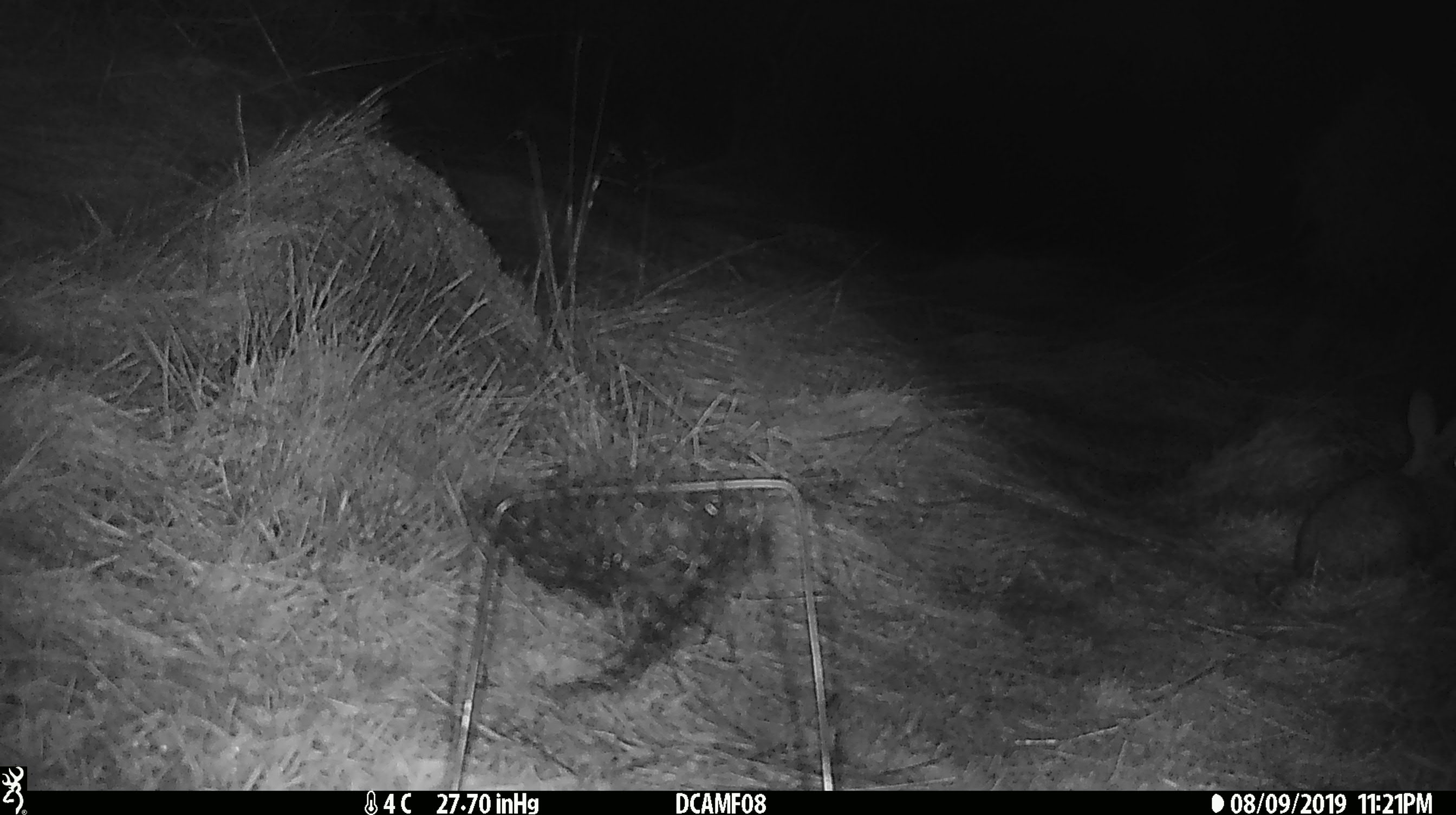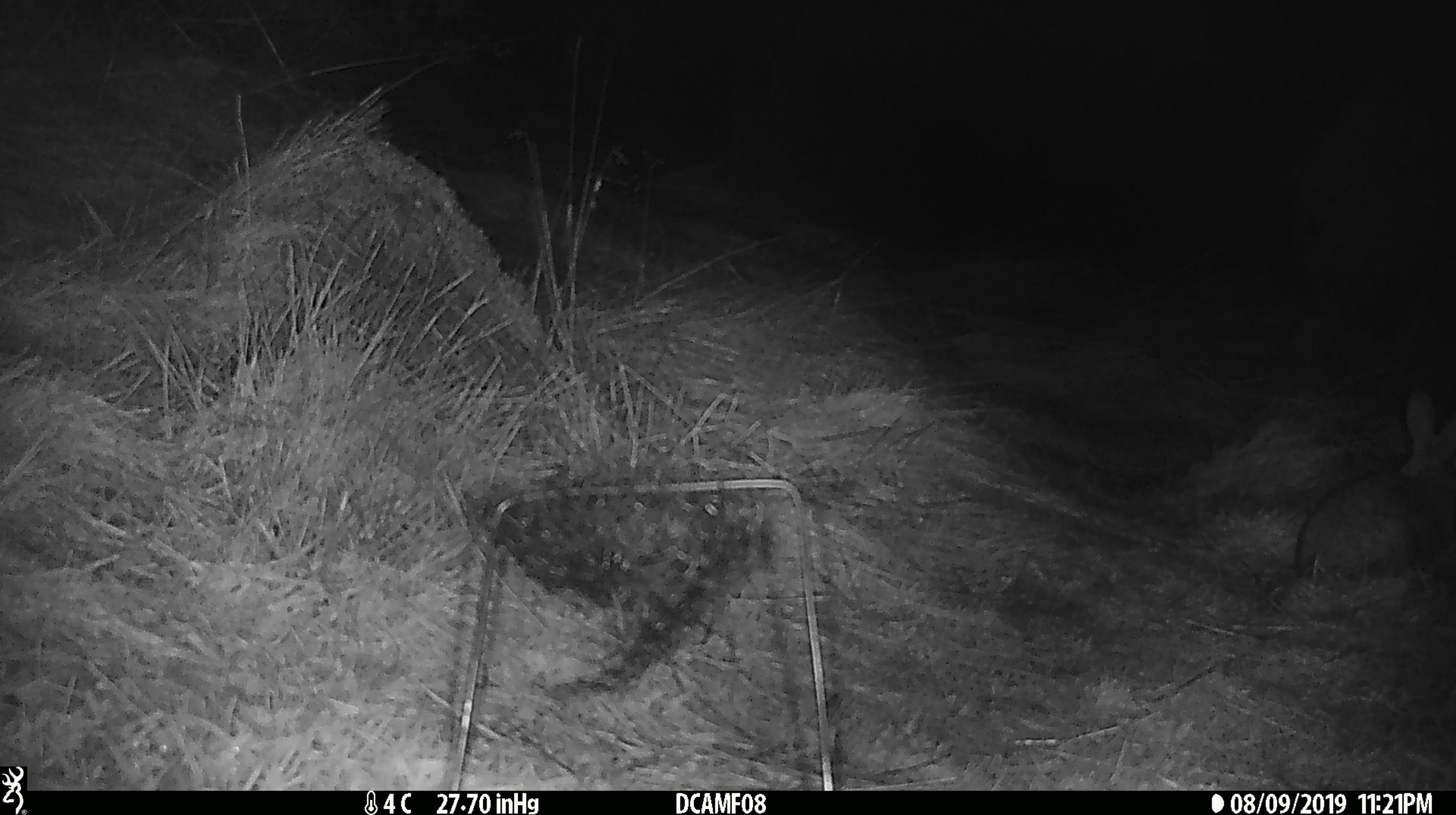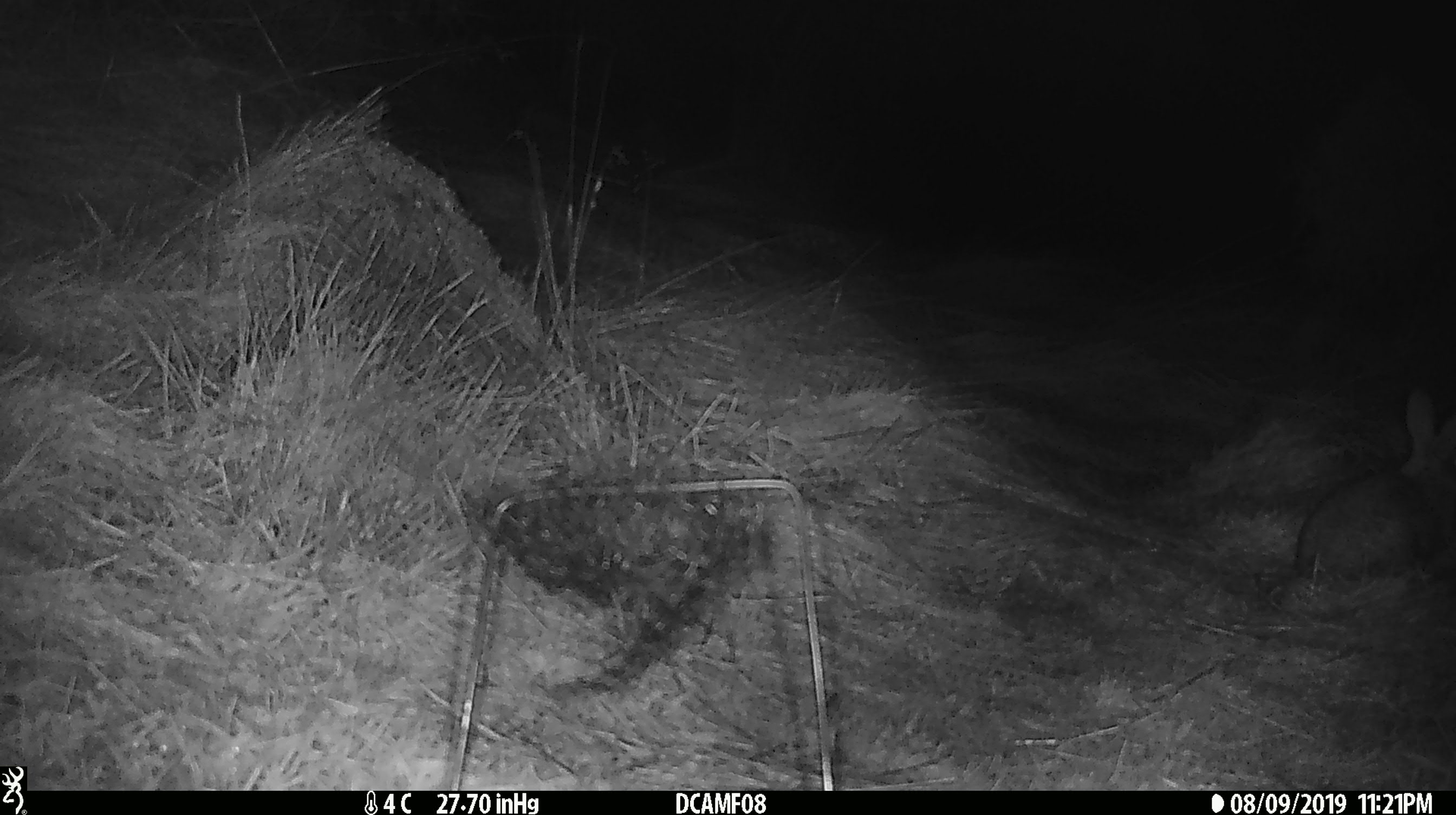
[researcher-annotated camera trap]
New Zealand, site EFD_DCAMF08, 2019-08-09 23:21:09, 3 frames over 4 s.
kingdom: Animalia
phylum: Chordata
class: Mammalia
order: Lagomorpha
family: Leporidae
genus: Oryctolagus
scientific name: Oryctolagus cuniculus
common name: european rabbit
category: rabbit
Rabbit (european rabbit) (Oryctolagus cuniculus).